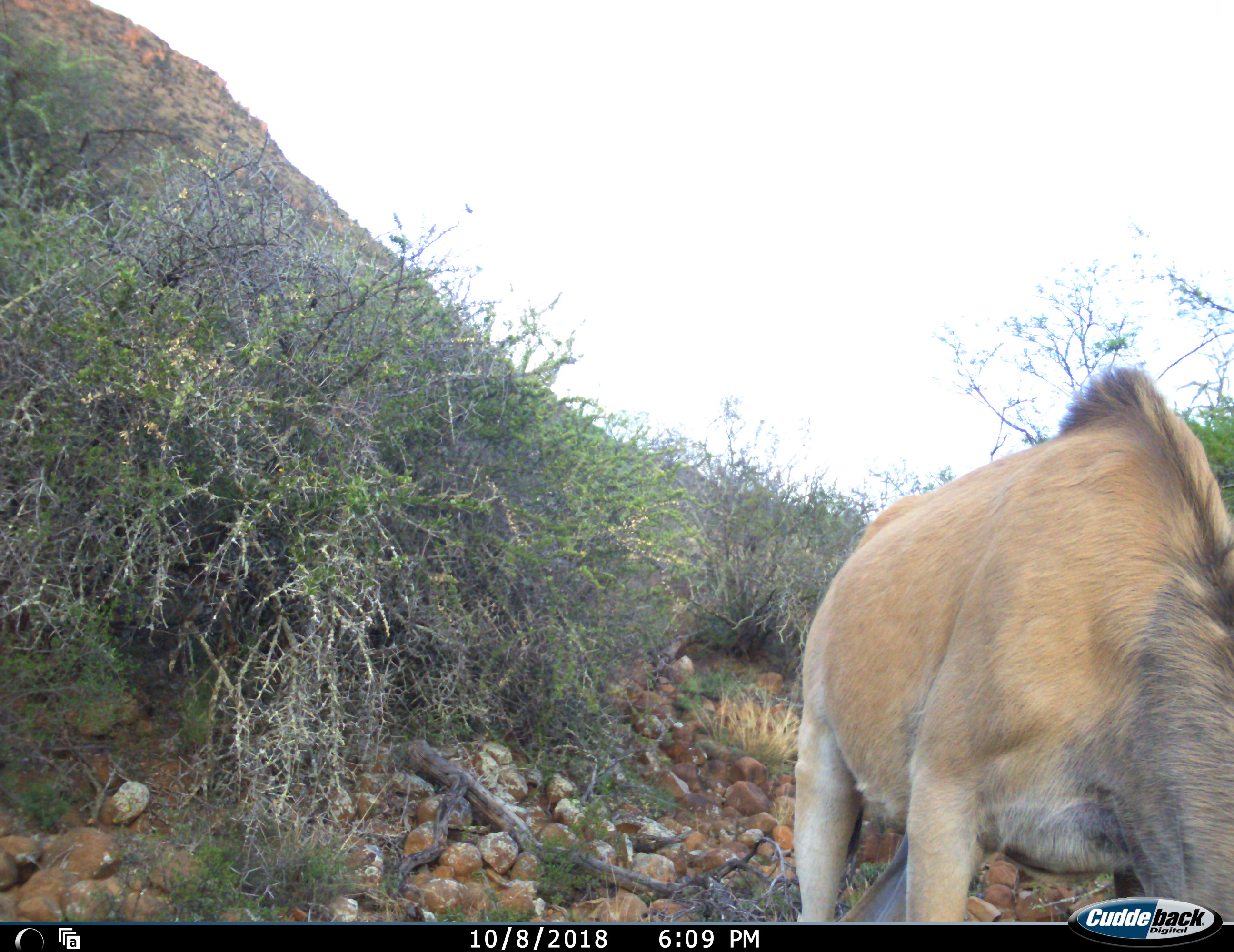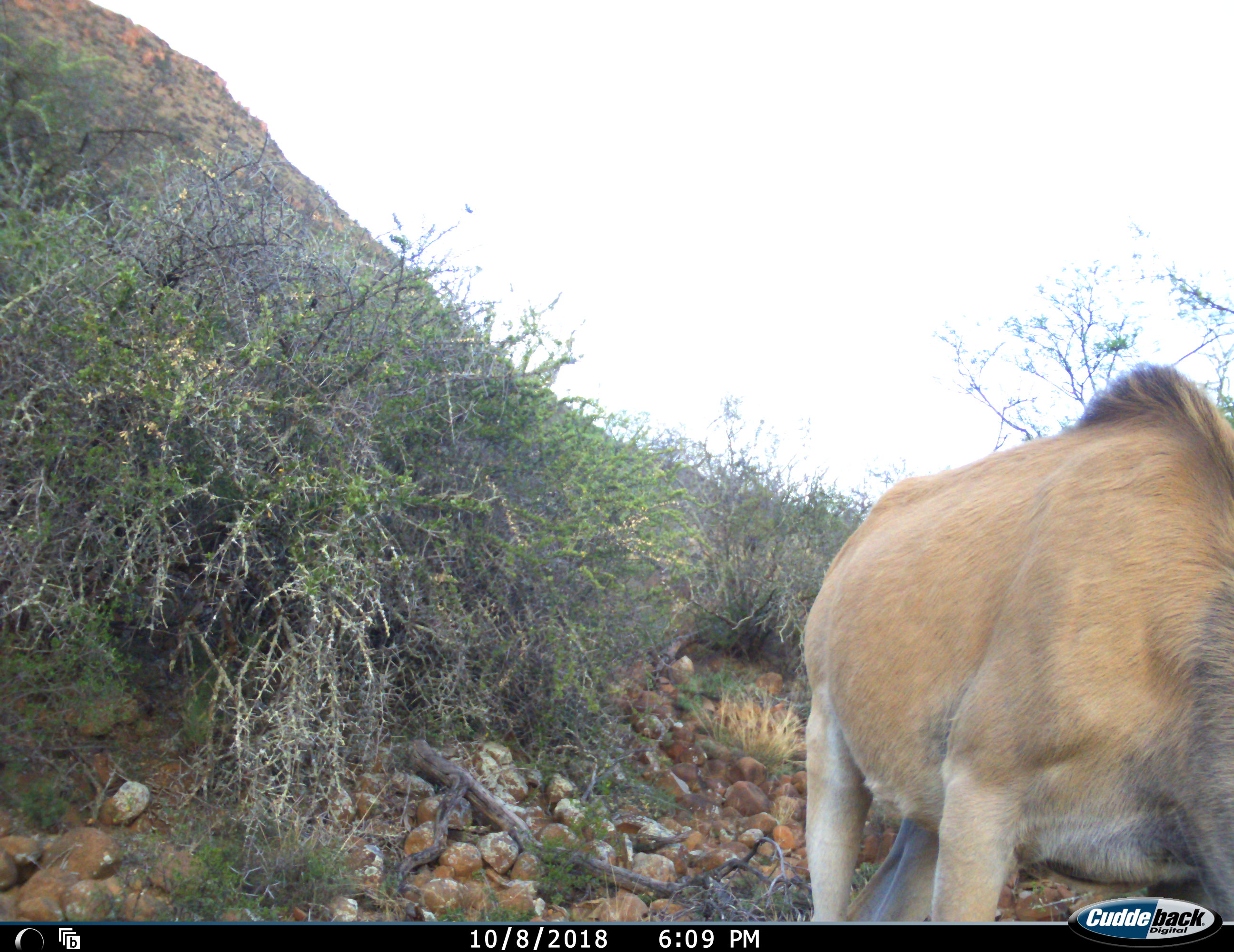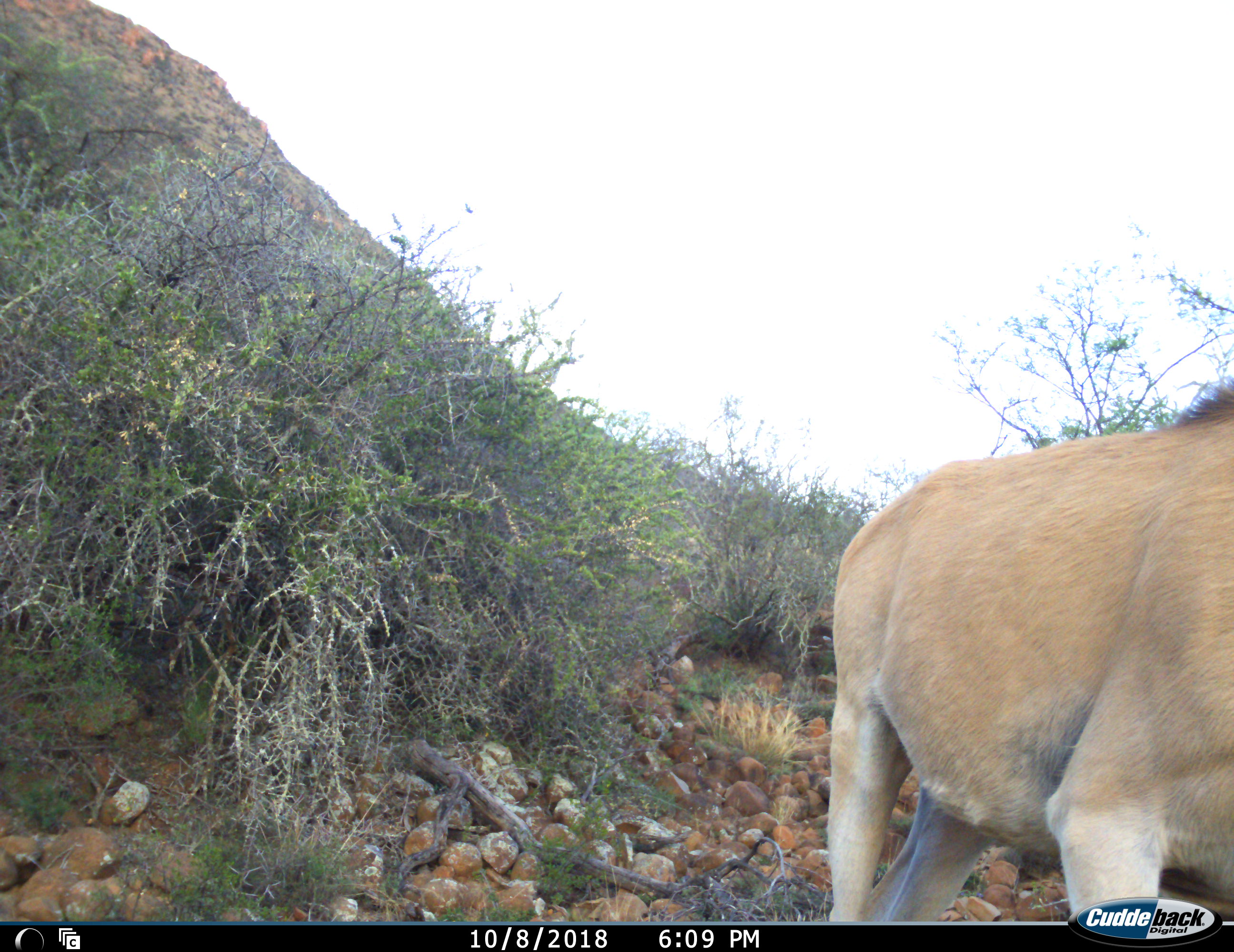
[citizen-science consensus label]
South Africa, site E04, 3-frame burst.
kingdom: Animalia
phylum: Chordata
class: Mammalia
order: Artiodactyla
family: Bovidae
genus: Tragelaphus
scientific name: Tragelaphus oryx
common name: eland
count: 1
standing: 22%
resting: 0%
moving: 22%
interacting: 0%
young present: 0%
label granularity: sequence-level